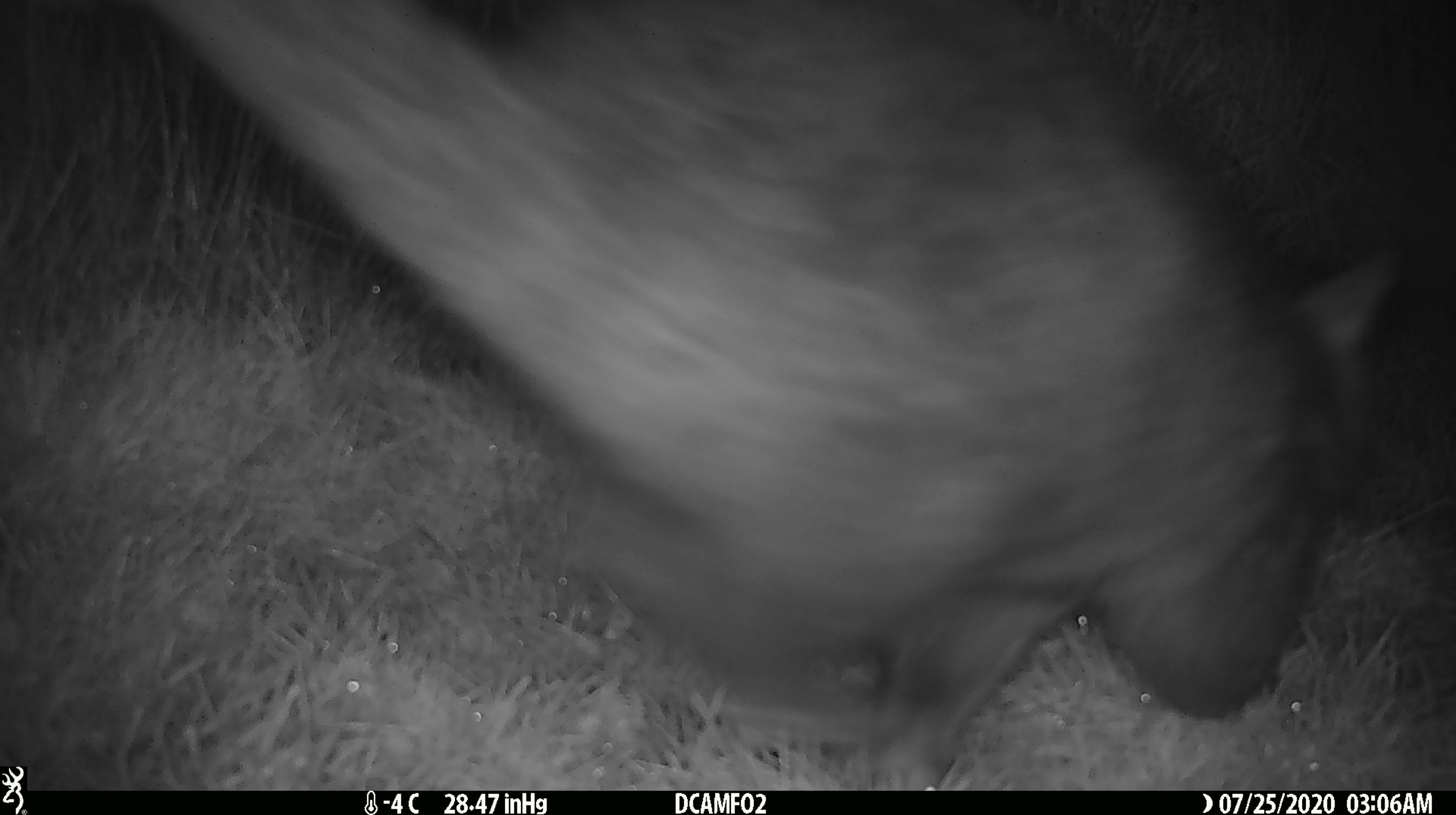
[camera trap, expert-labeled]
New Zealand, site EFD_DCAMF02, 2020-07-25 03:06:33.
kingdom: Animalia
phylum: Chordata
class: Mammalia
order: Diprotodontia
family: Phalangeridae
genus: Trichosurus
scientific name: Trichosurus vulpecula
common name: common brushtail possum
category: possum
Possum (common brushtail possum) (Trichosurus vulpecula).